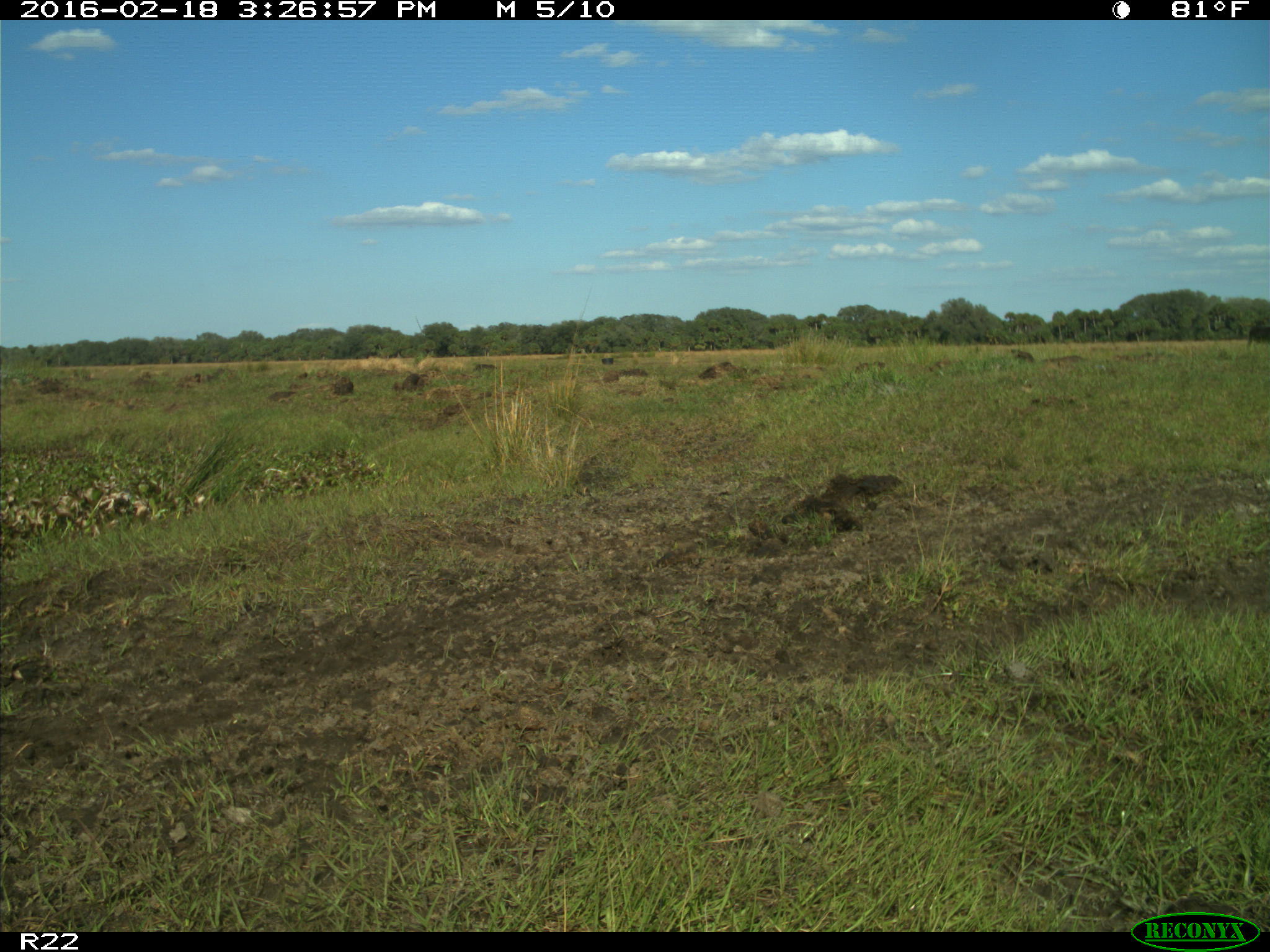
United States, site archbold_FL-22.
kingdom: Animalia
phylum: Chordata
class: Mammalia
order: Artiodactyla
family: Bovidae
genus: Bos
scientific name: Bos taurus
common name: domestic cow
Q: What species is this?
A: Bos taurus (domestic cow).